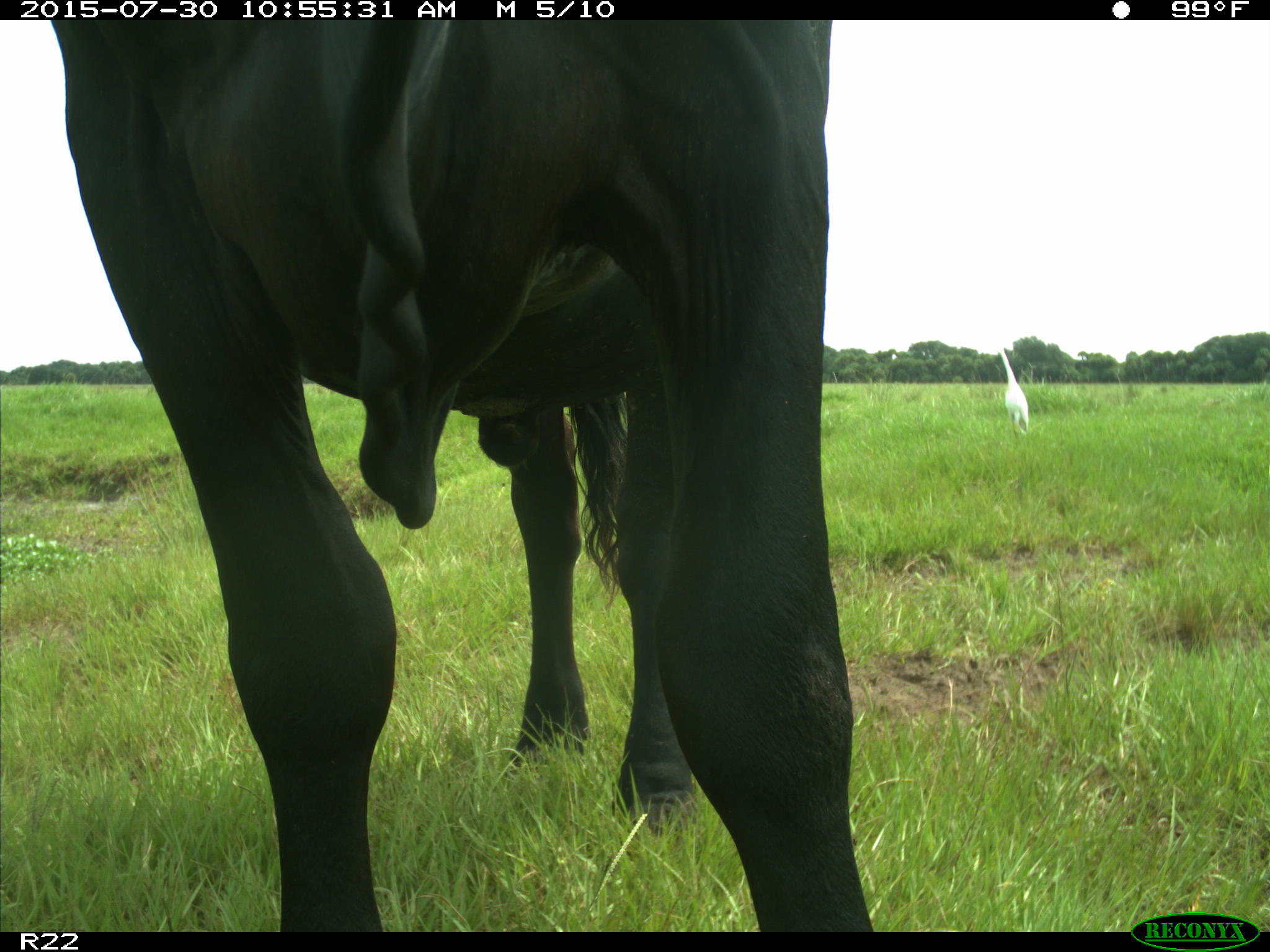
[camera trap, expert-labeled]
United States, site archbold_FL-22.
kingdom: Animalia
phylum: Chordata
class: Mammalia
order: Artiodactyla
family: Bovidae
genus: Bos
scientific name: Bos taurus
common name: domestic cow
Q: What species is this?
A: Bos taurus (domestic cow).